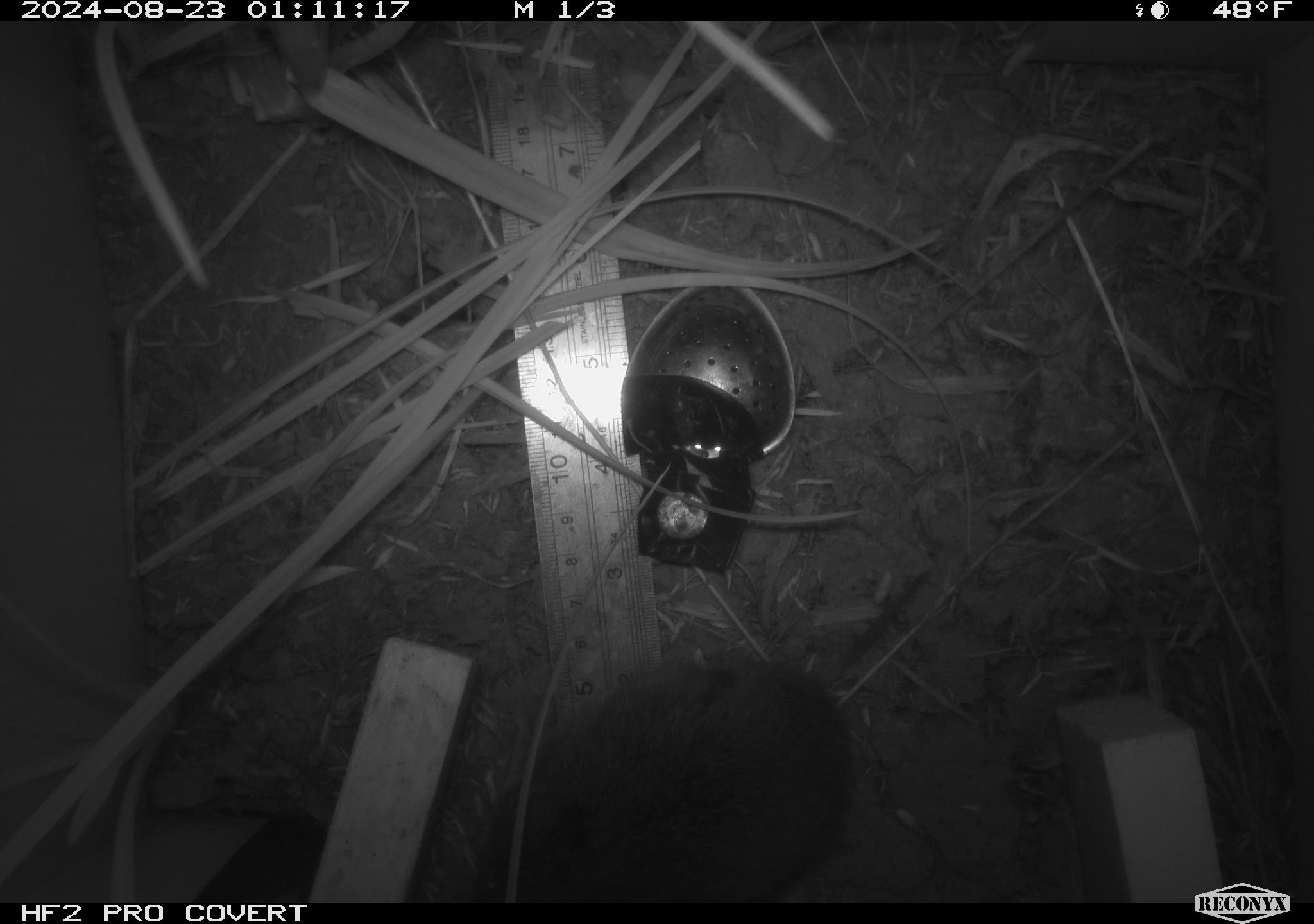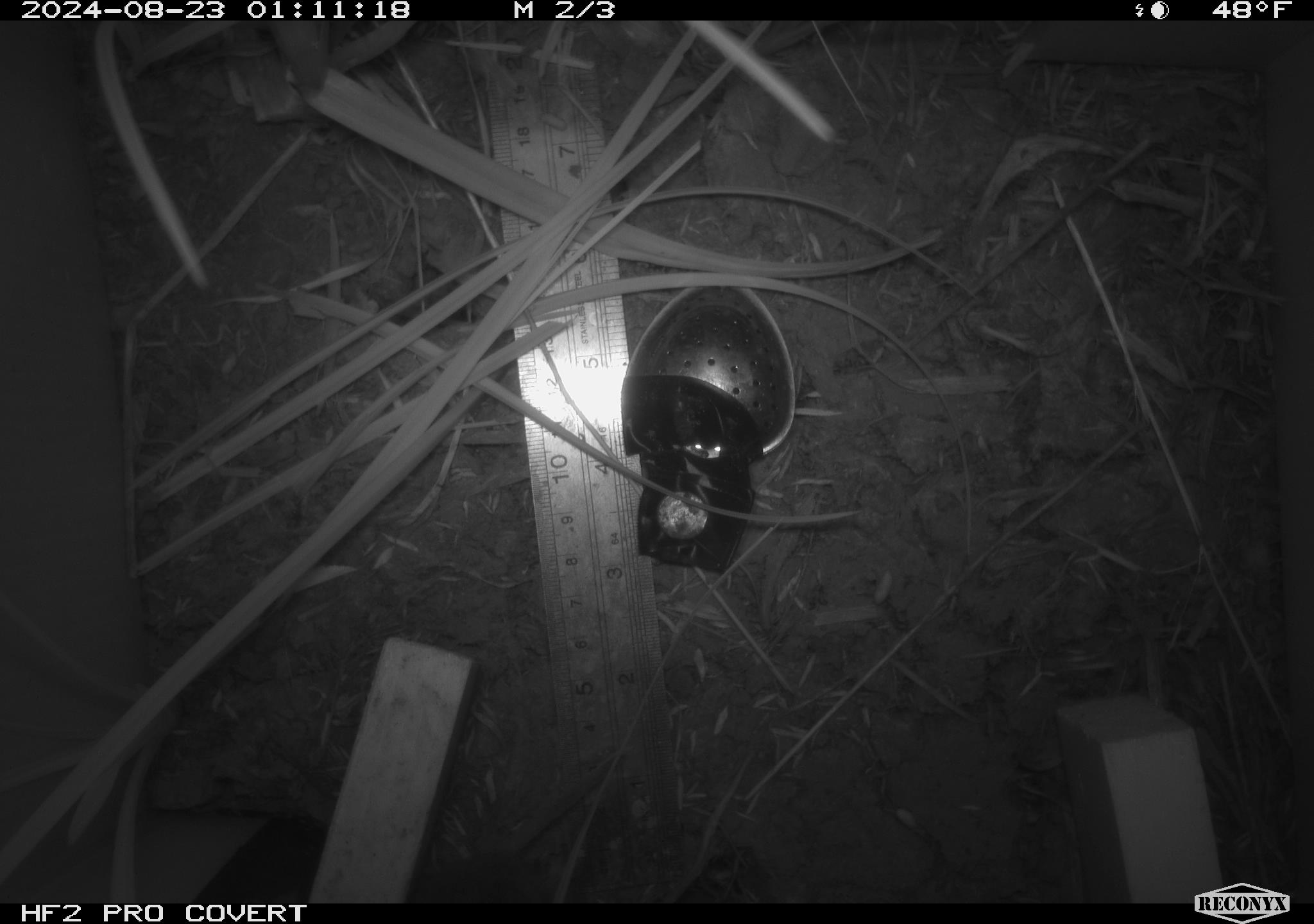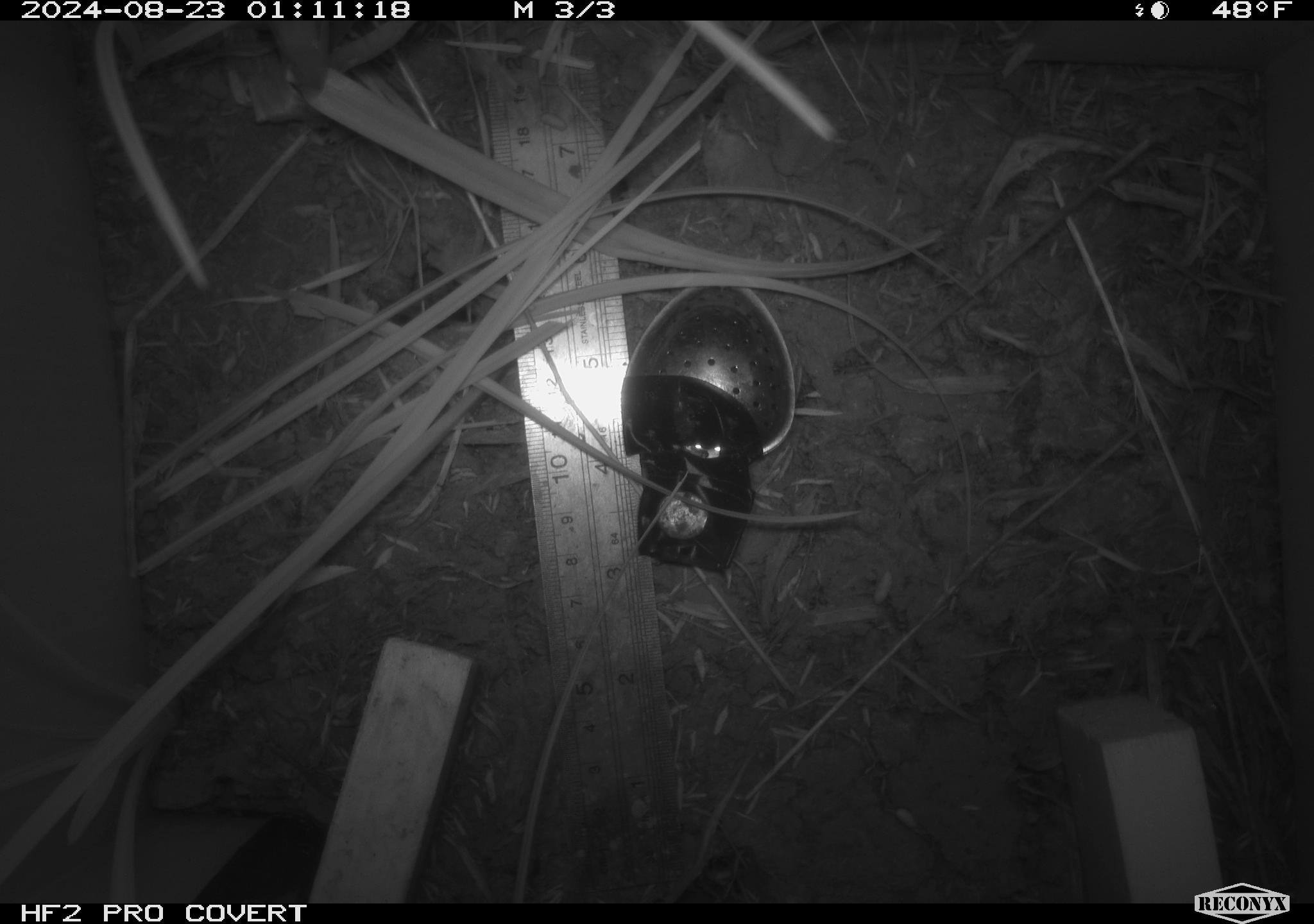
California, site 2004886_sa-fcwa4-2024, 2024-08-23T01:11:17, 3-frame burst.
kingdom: Animalia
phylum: Chordata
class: Mammalia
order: Rodentia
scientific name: Rodentia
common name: rodent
Rodent (Rodentia).